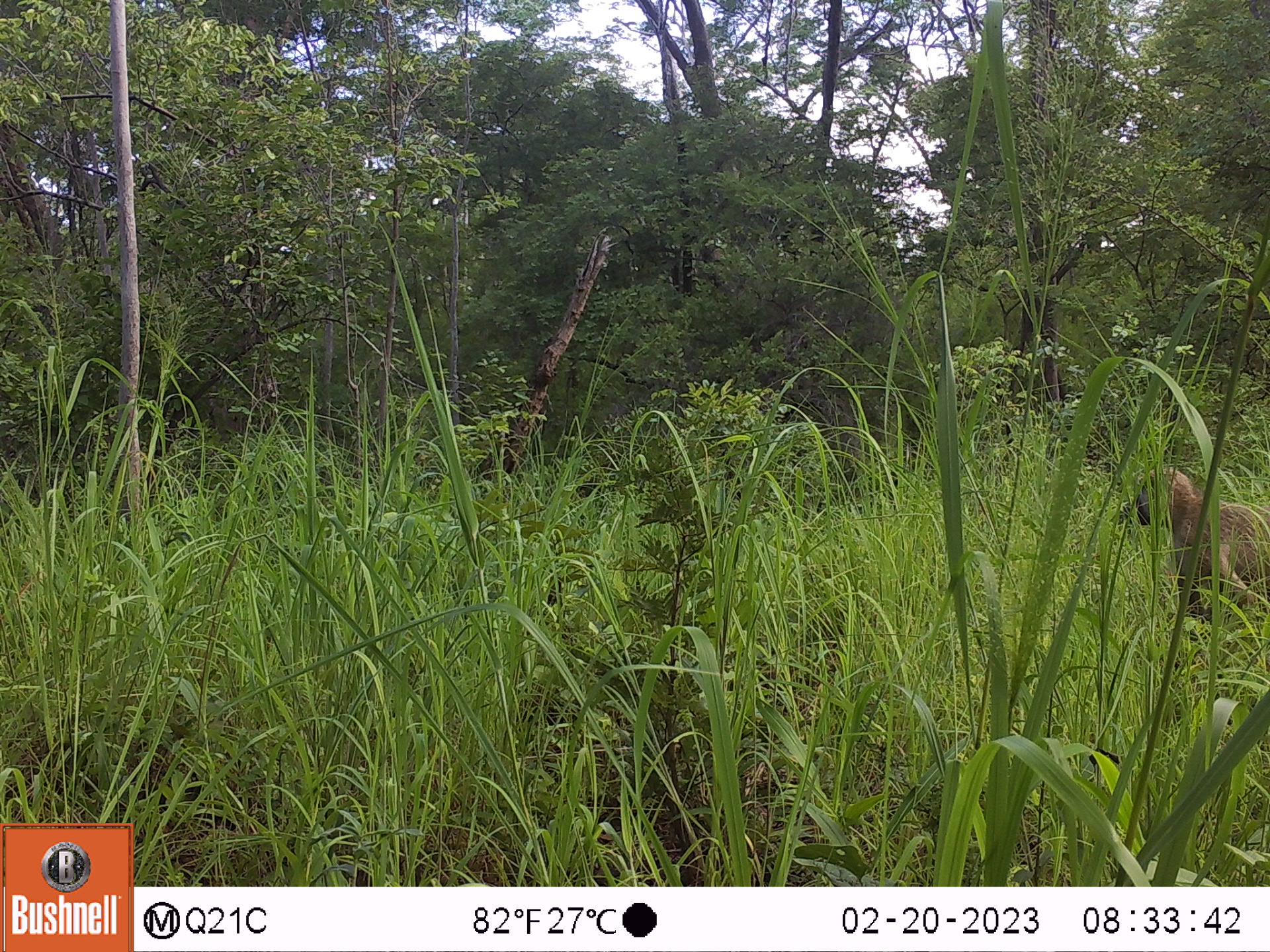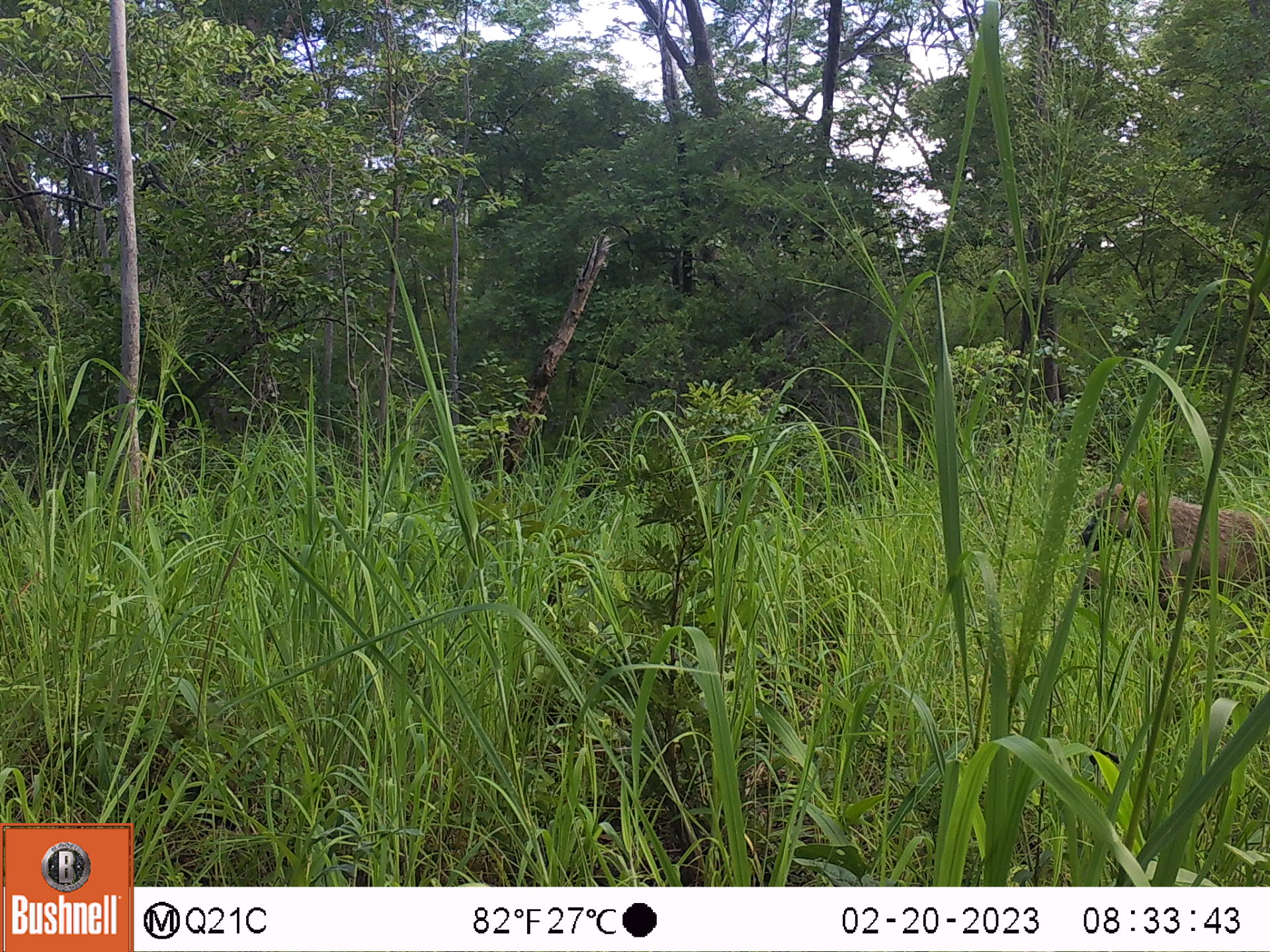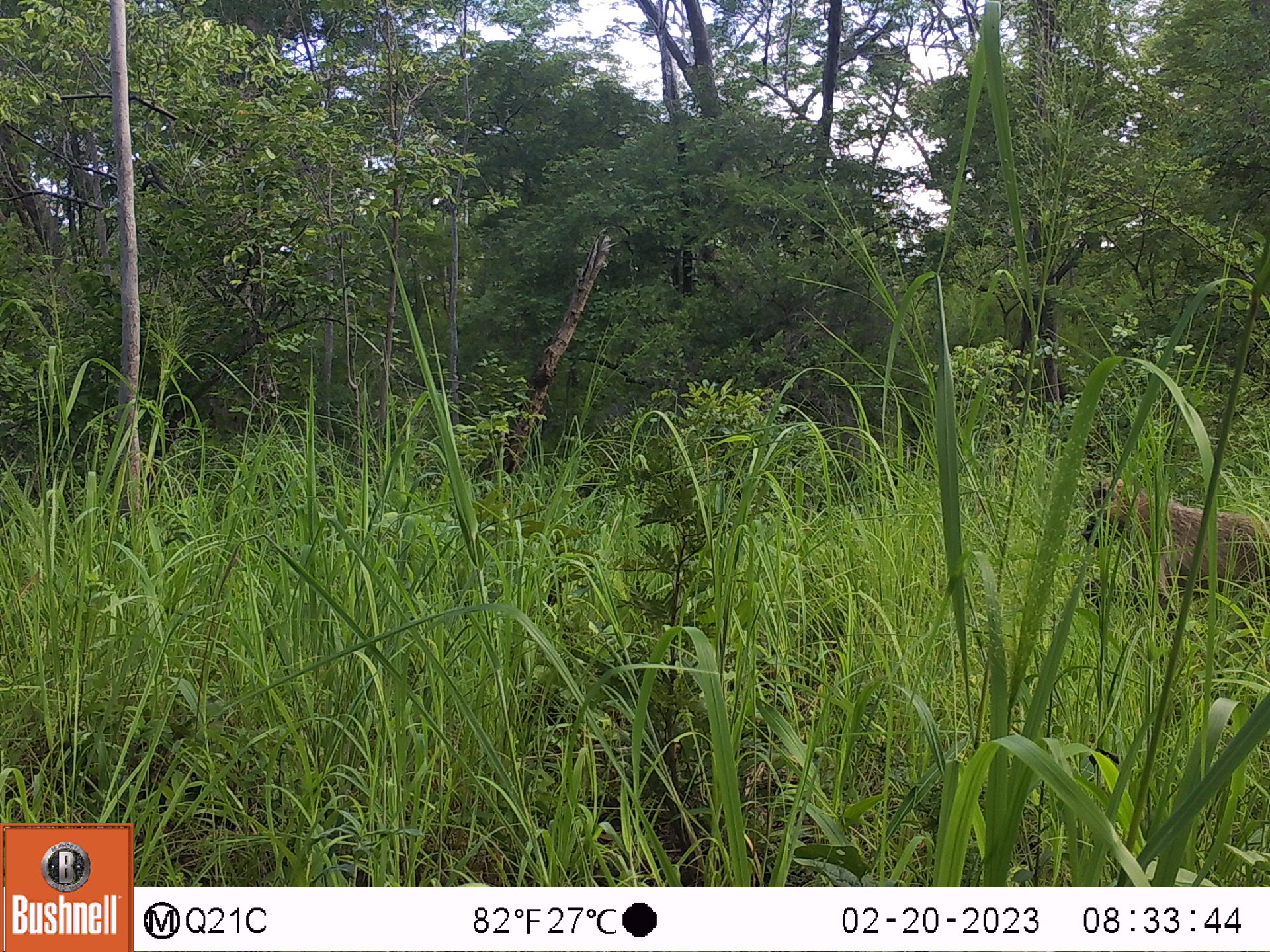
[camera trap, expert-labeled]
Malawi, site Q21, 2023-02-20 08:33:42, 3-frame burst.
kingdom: Animalia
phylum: Chordata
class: Mammalia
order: Primates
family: Cercopithecidae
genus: Papio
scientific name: Papio cynocephalus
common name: yellow baboon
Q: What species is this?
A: Yellow baboon (Papio cynocephalus).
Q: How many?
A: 1.